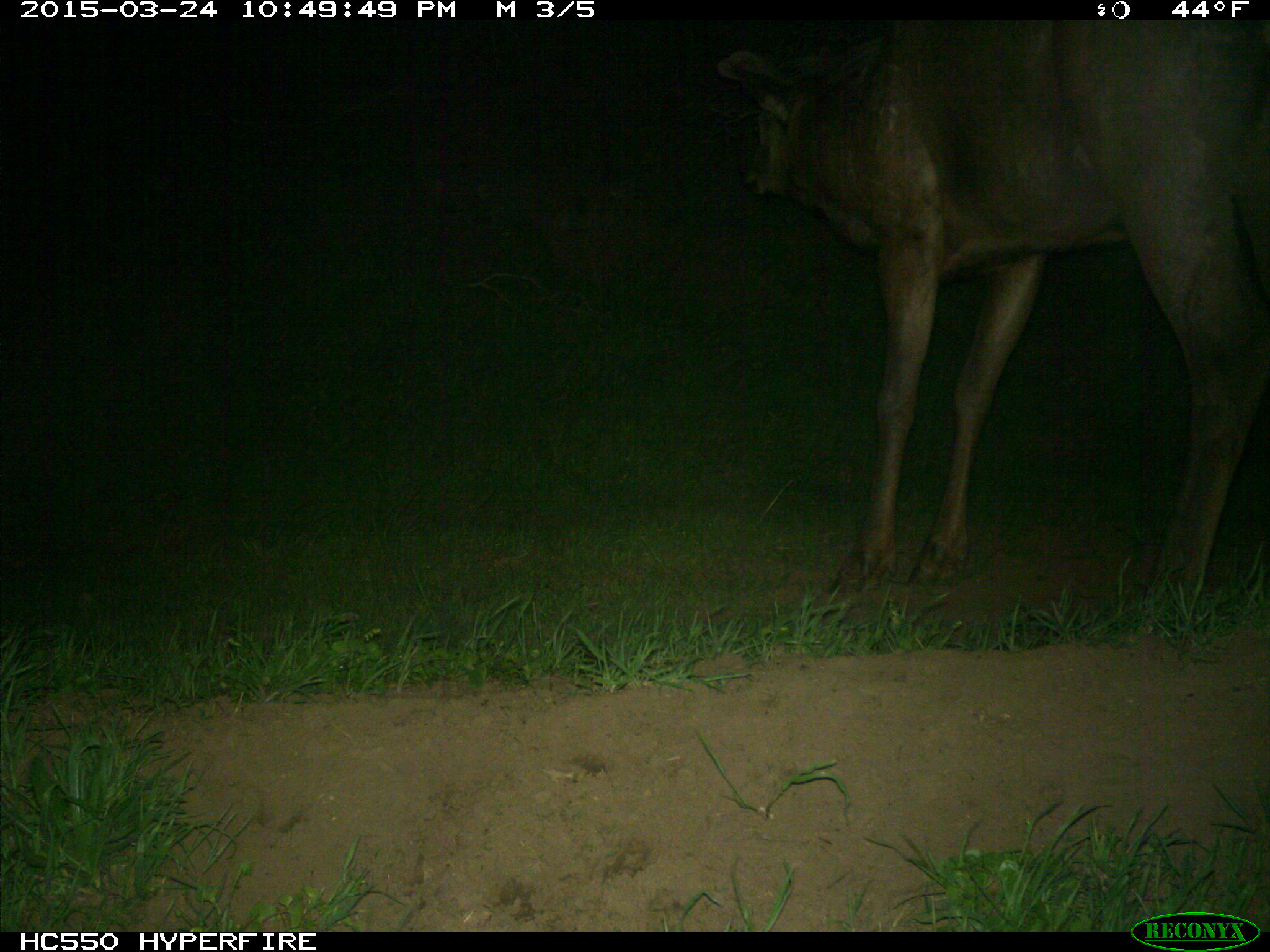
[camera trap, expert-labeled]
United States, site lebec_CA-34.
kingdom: Animalia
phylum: Chordata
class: Mammalia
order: Artiodactyla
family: Cervidae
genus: Cervus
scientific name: Cervus canadensis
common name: elk